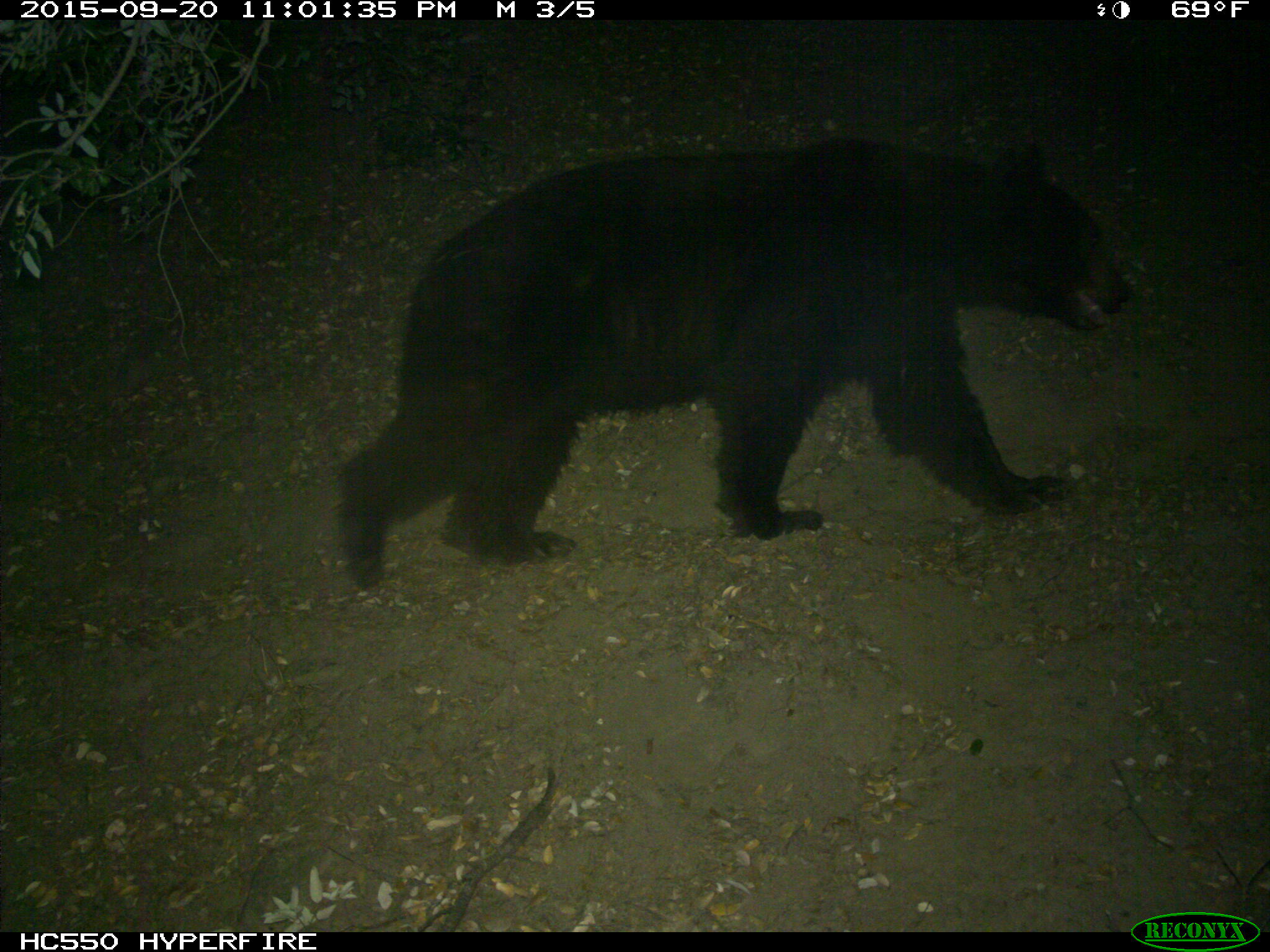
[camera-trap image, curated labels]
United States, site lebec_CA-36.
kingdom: Animalia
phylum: Chordata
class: Mammalia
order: Carnivora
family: Ursidae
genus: Ursus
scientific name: Ursus americanus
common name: american black bear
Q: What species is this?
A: Ursus americanus (american black bear).